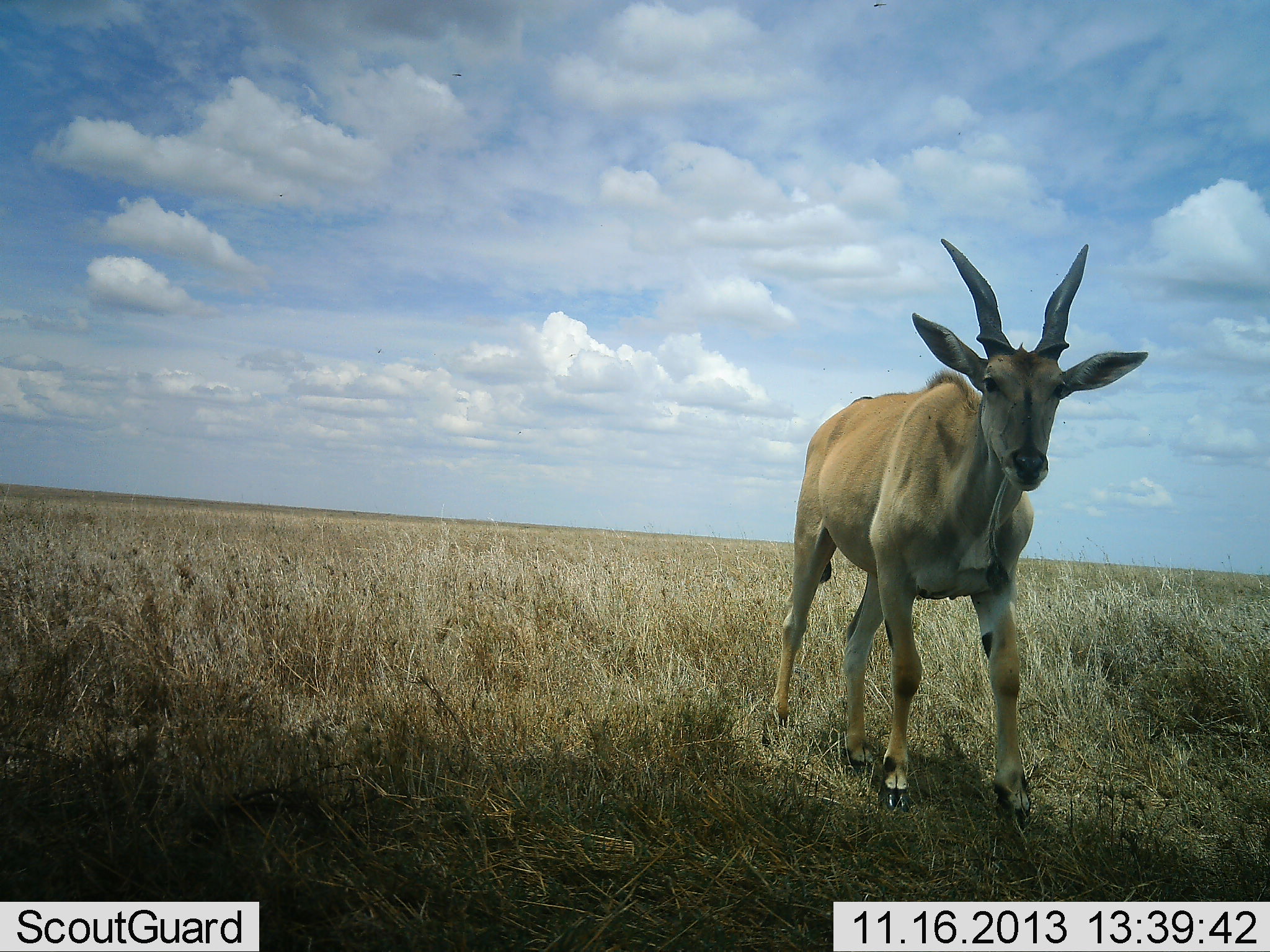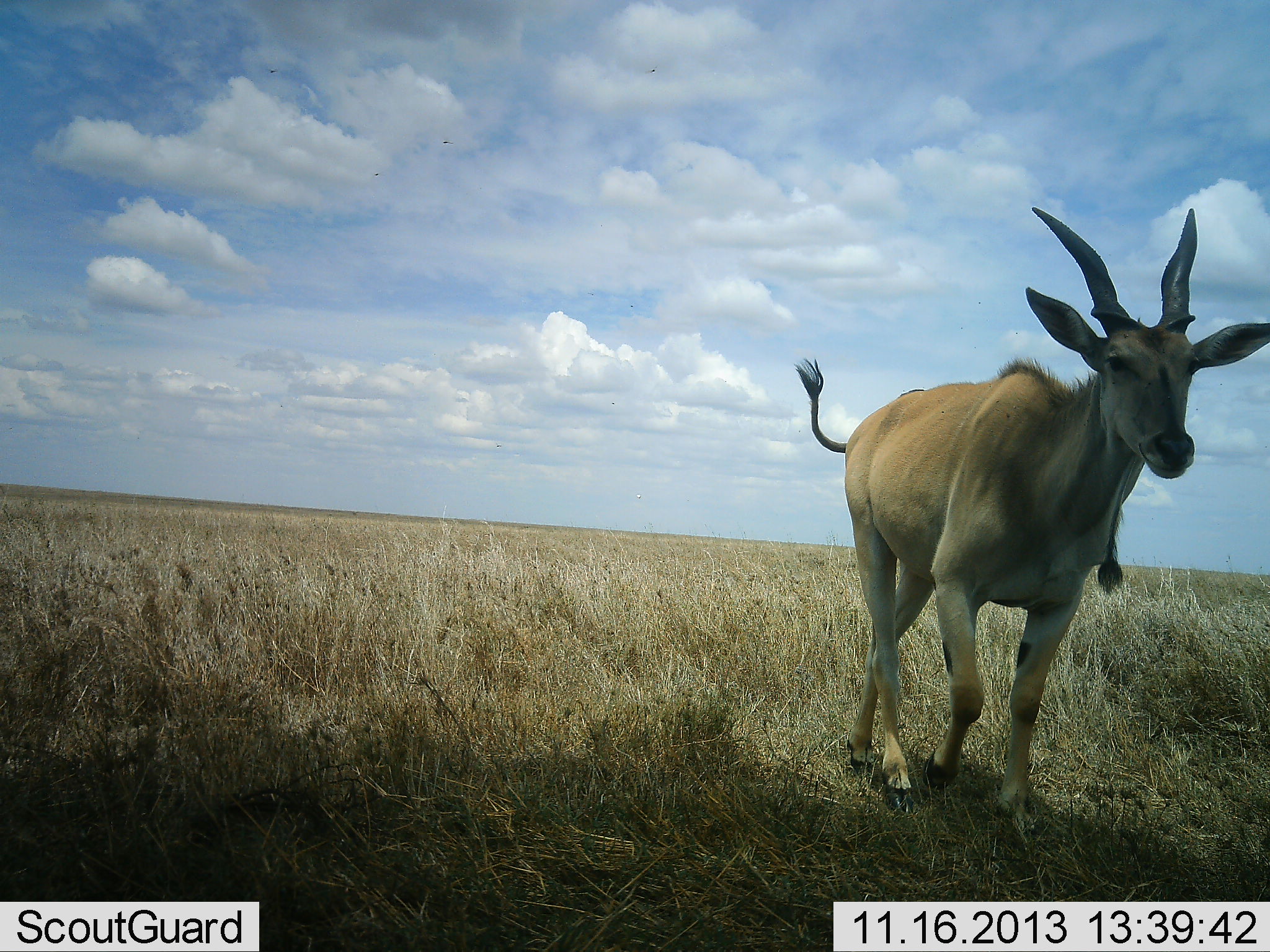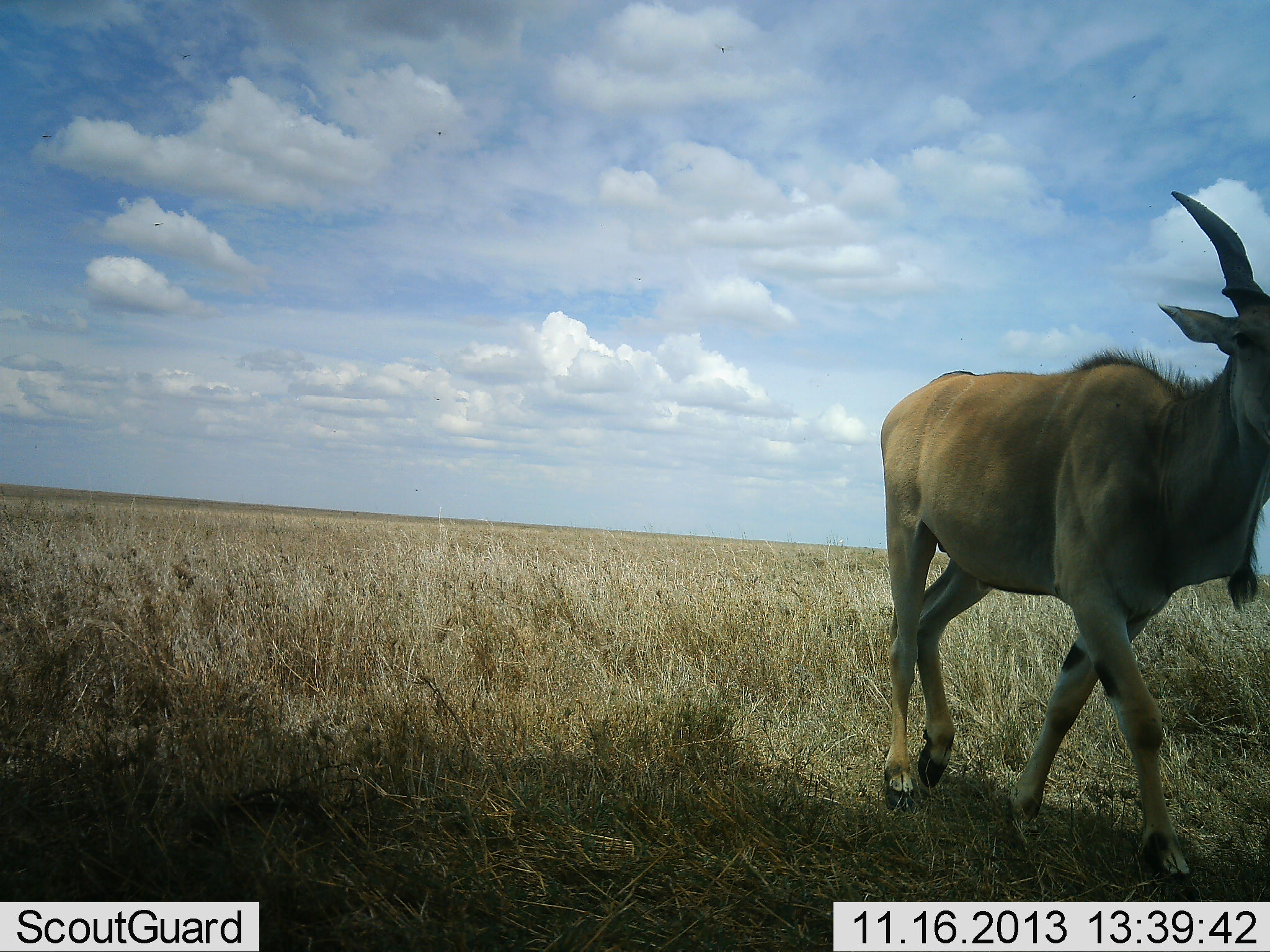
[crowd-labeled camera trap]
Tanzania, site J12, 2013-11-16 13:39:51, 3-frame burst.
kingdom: Animalia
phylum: Chordata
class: Mammalia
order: Artiodactyla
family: Bovidae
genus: Tragelaphus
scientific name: Tragelaphus oryx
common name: eland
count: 1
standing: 20%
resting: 0%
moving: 80%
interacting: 0%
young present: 0%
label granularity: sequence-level